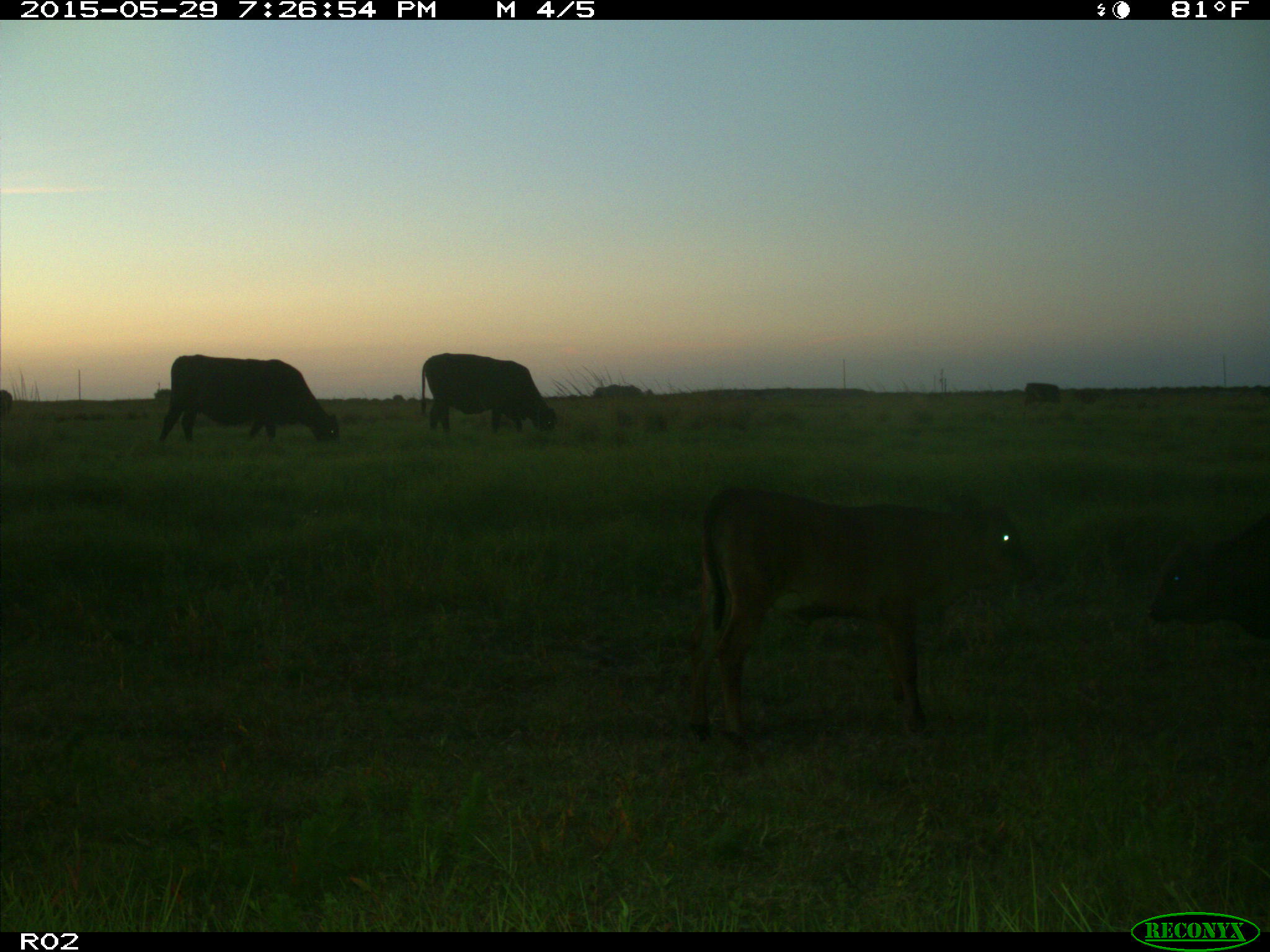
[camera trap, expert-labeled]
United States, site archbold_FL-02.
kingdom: Animalia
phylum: Chordata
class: Mammalia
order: Artiodactyla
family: Bovidae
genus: Bos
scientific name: Bos taurus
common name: domestic cow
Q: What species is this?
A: Bos taurus (domestic cow).